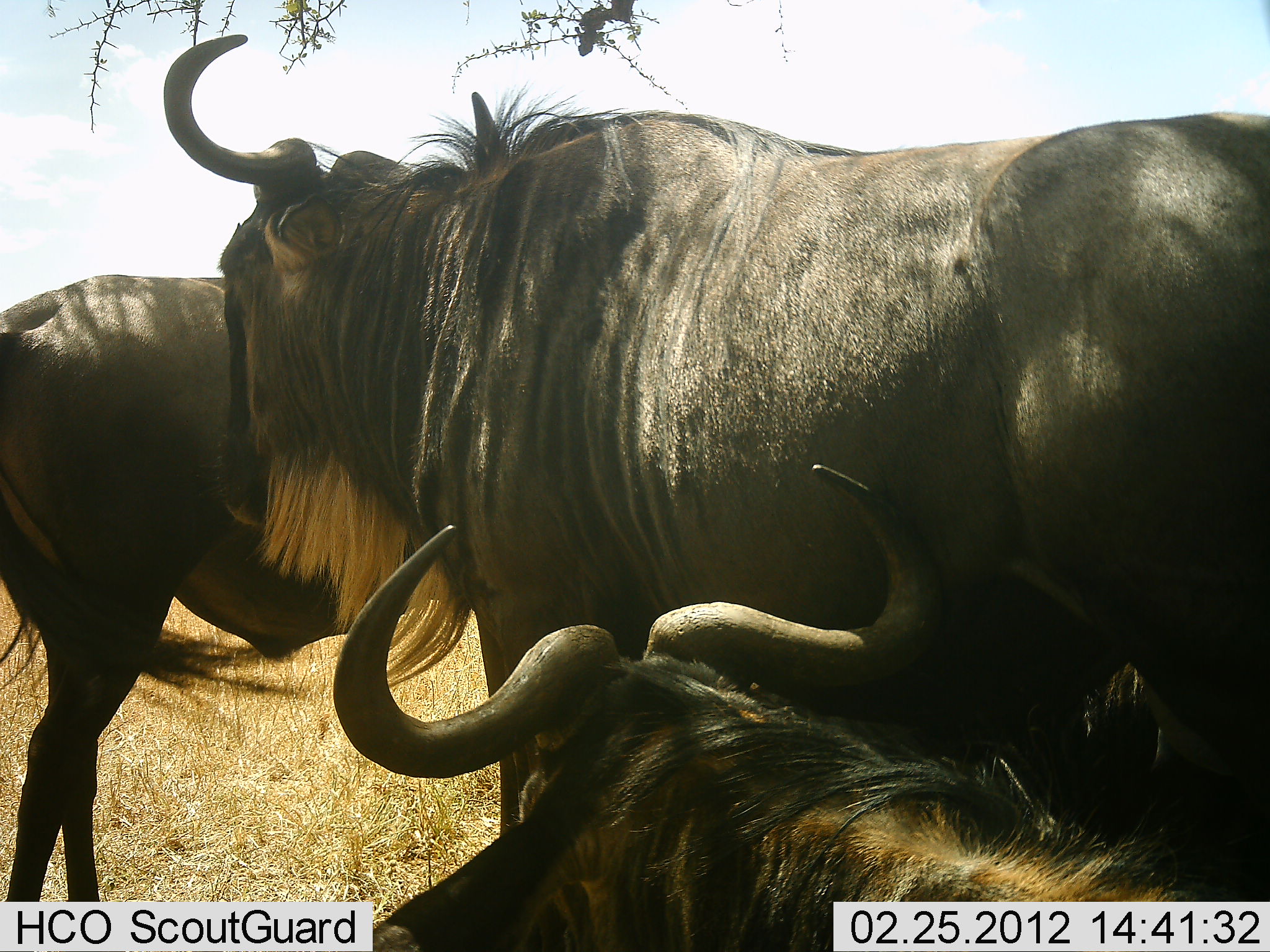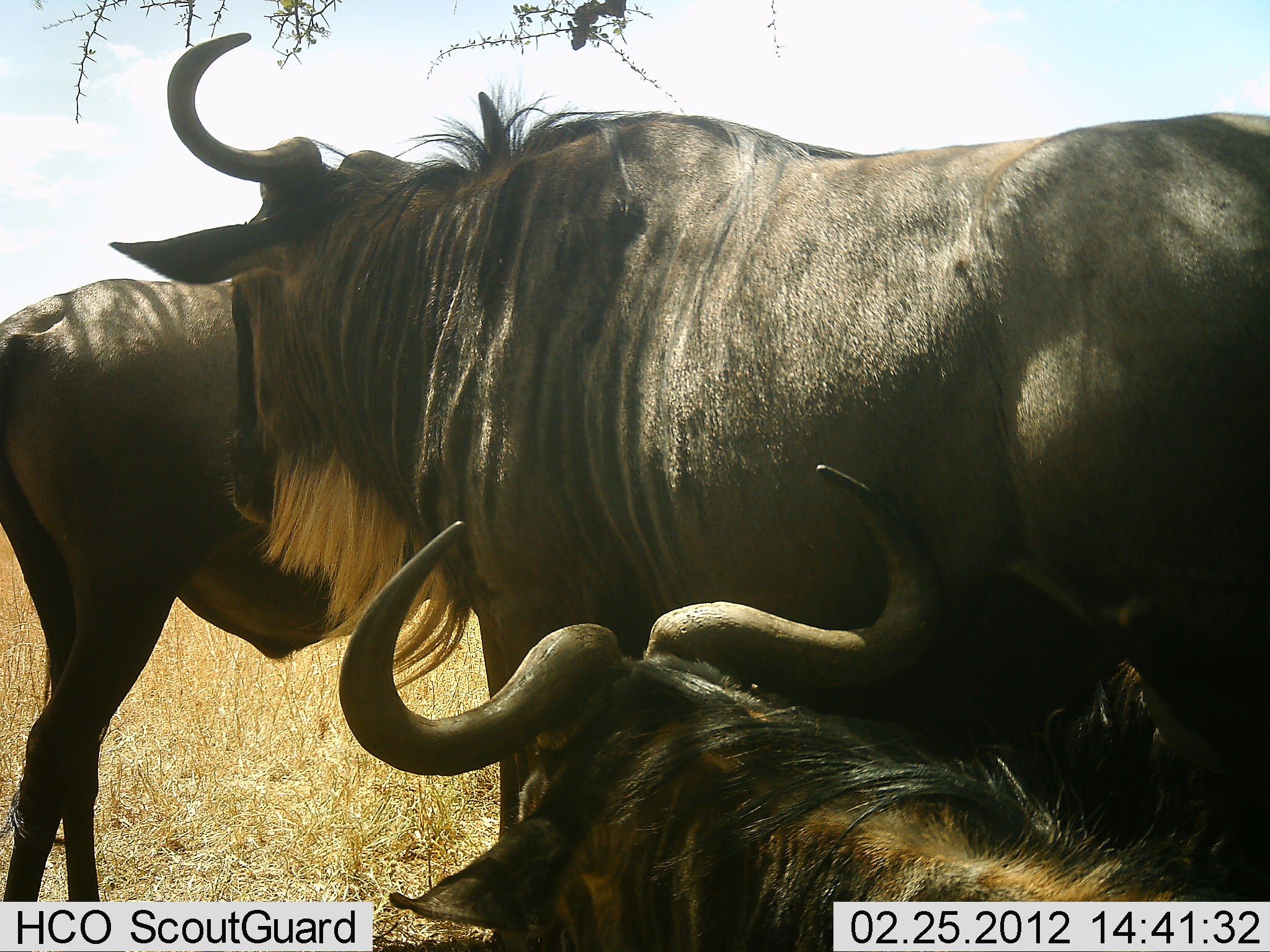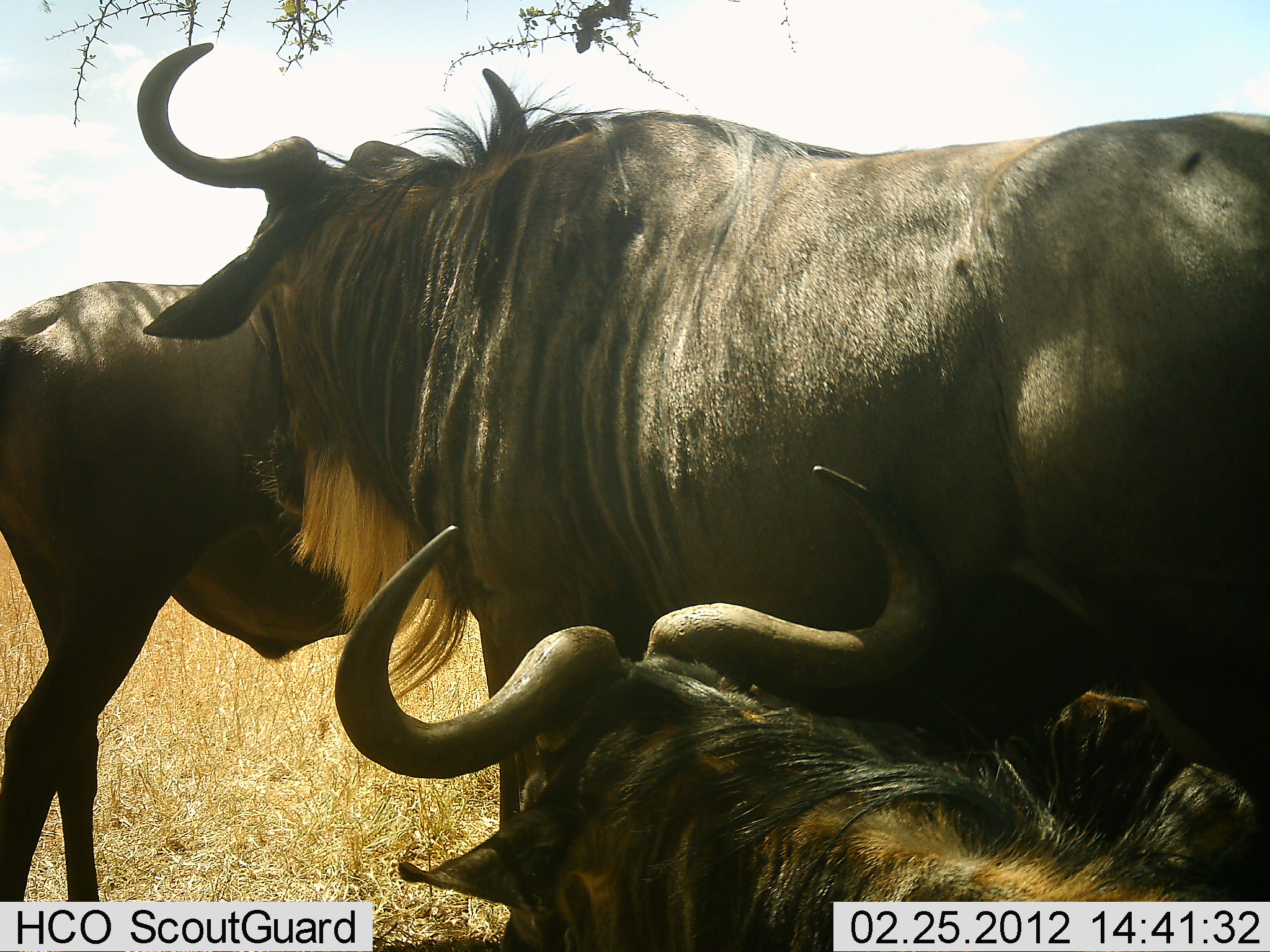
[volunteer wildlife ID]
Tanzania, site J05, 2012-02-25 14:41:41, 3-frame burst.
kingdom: Animalia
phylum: Chordata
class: Mammalia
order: Artiodactyla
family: Bovidae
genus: Connochaetes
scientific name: Connochaetes taurinus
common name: blue wildebeest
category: wildebeest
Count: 3.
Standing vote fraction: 81%.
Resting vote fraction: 69%.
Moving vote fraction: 8%.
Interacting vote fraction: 8%.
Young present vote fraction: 4%.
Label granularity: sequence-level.